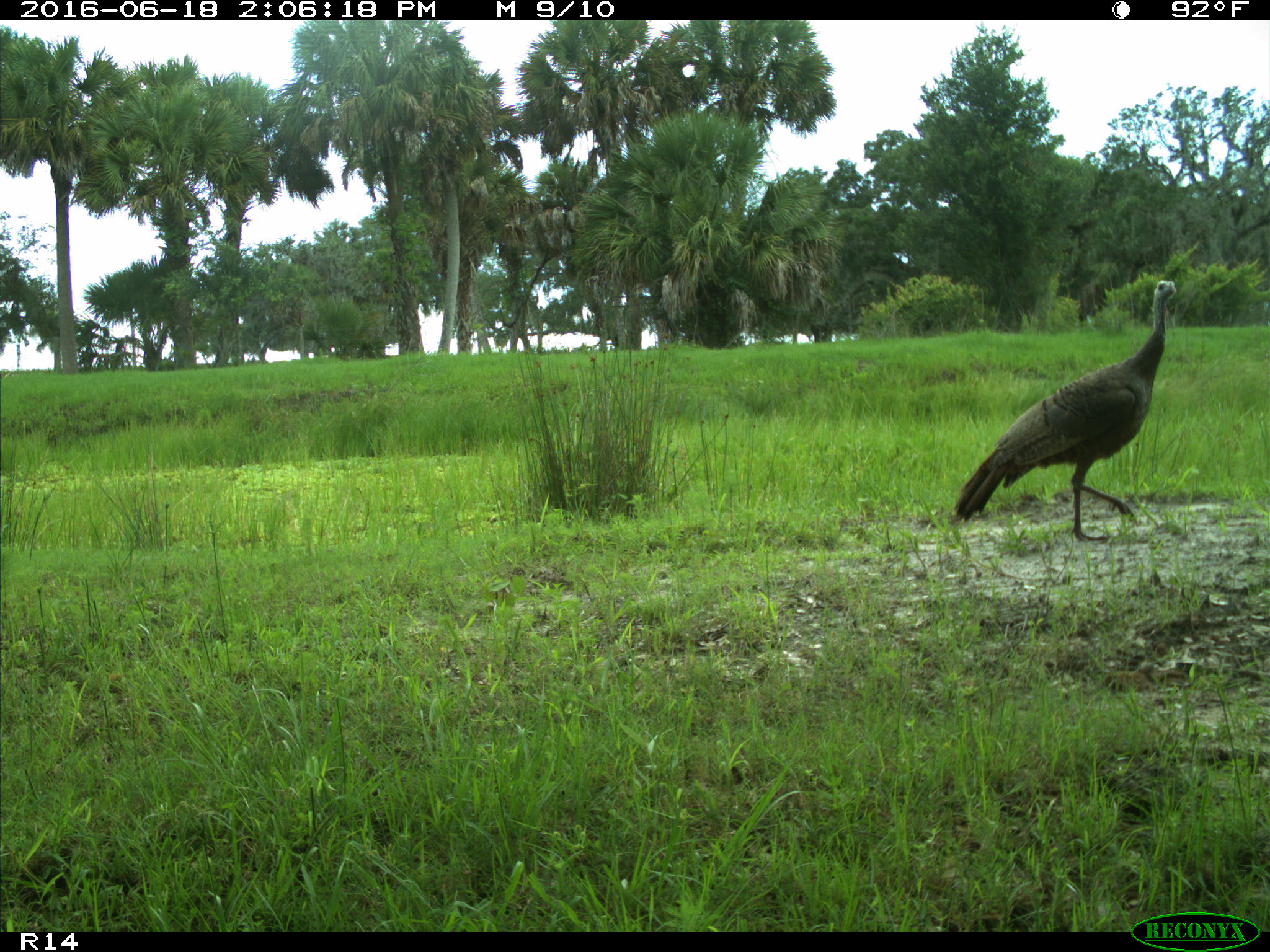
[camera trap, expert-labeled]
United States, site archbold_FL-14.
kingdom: Animalia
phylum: Chordata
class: Aves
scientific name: Aves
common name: birds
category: unidentified bird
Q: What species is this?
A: Unidentified bird (birds) (Aves).